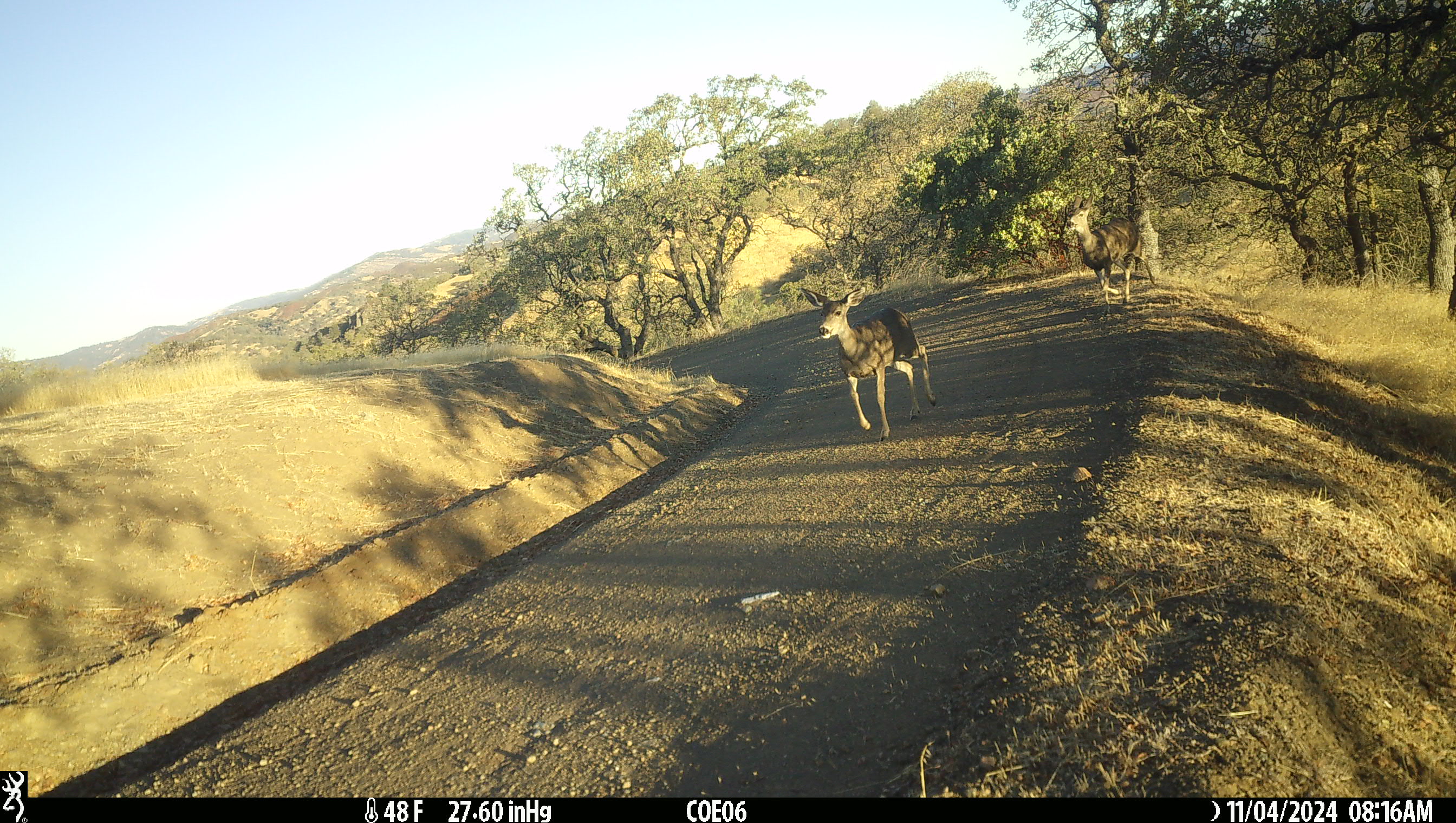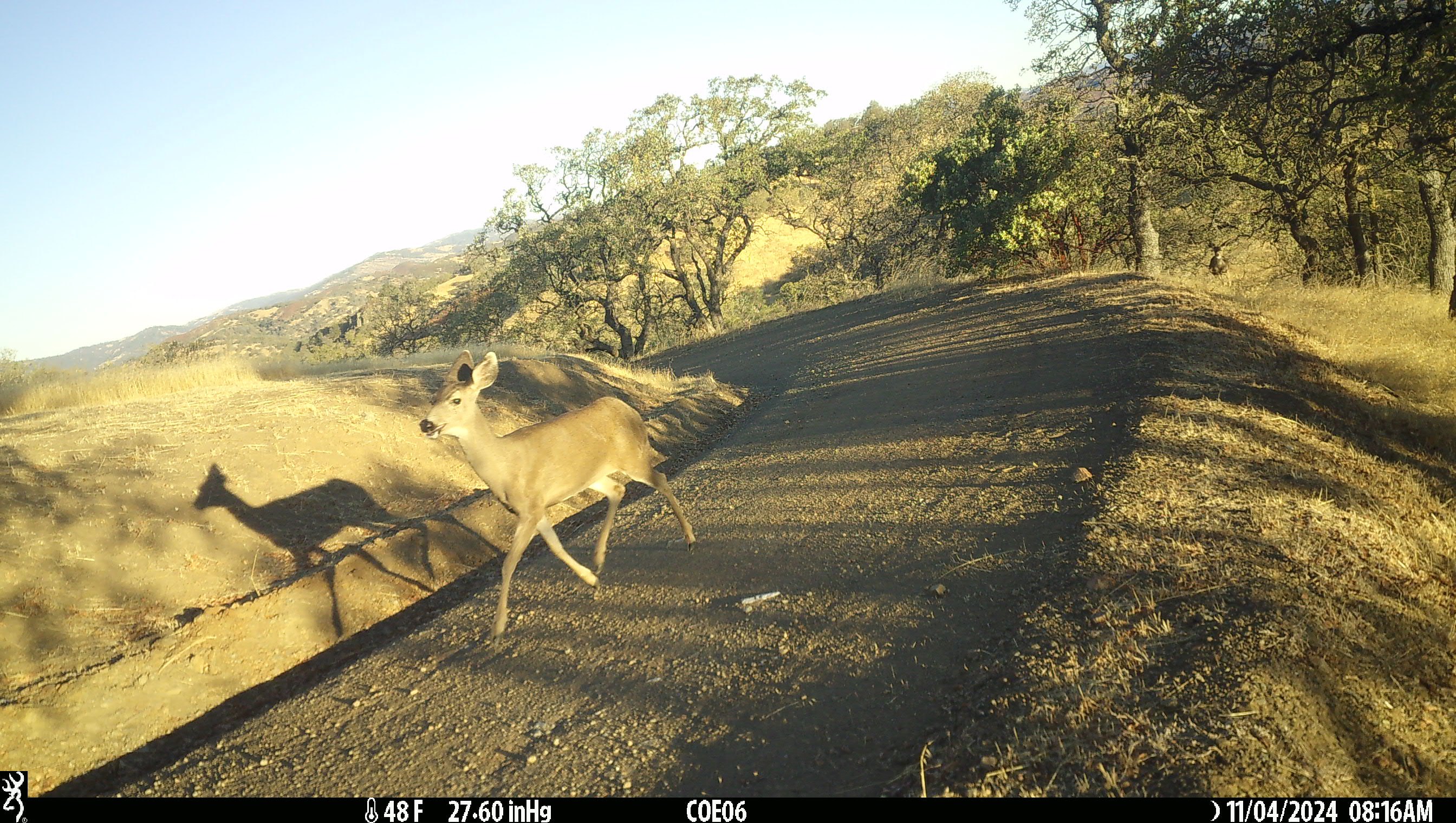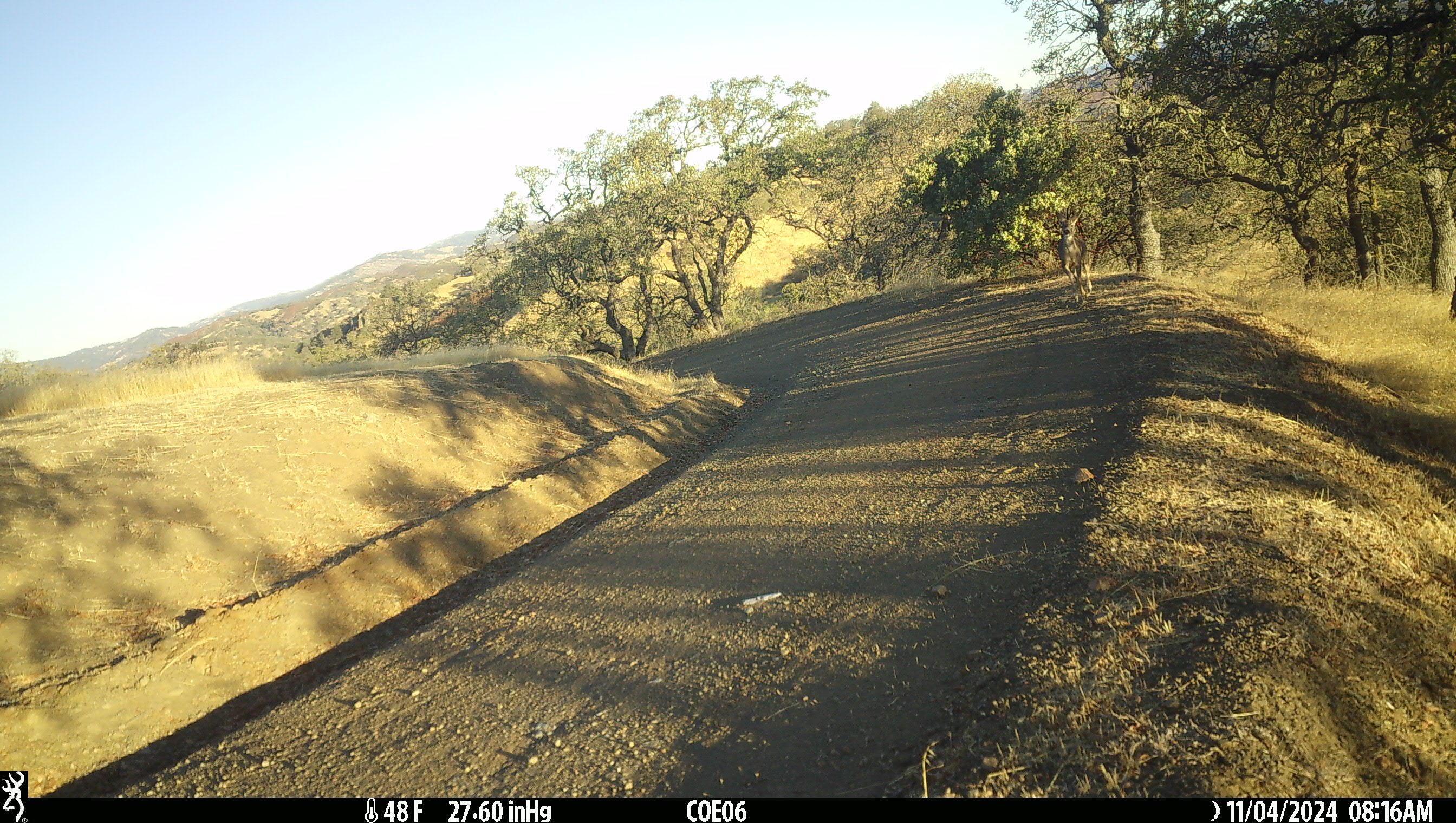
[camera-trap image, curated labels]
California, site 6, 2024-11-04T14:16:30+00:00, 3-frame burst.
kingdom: Animalia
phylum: Chordata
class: Mammalia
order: Artiodactyla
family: Cervidae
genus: Odocoileus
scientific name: Odocoileus hemionus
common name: mule deer